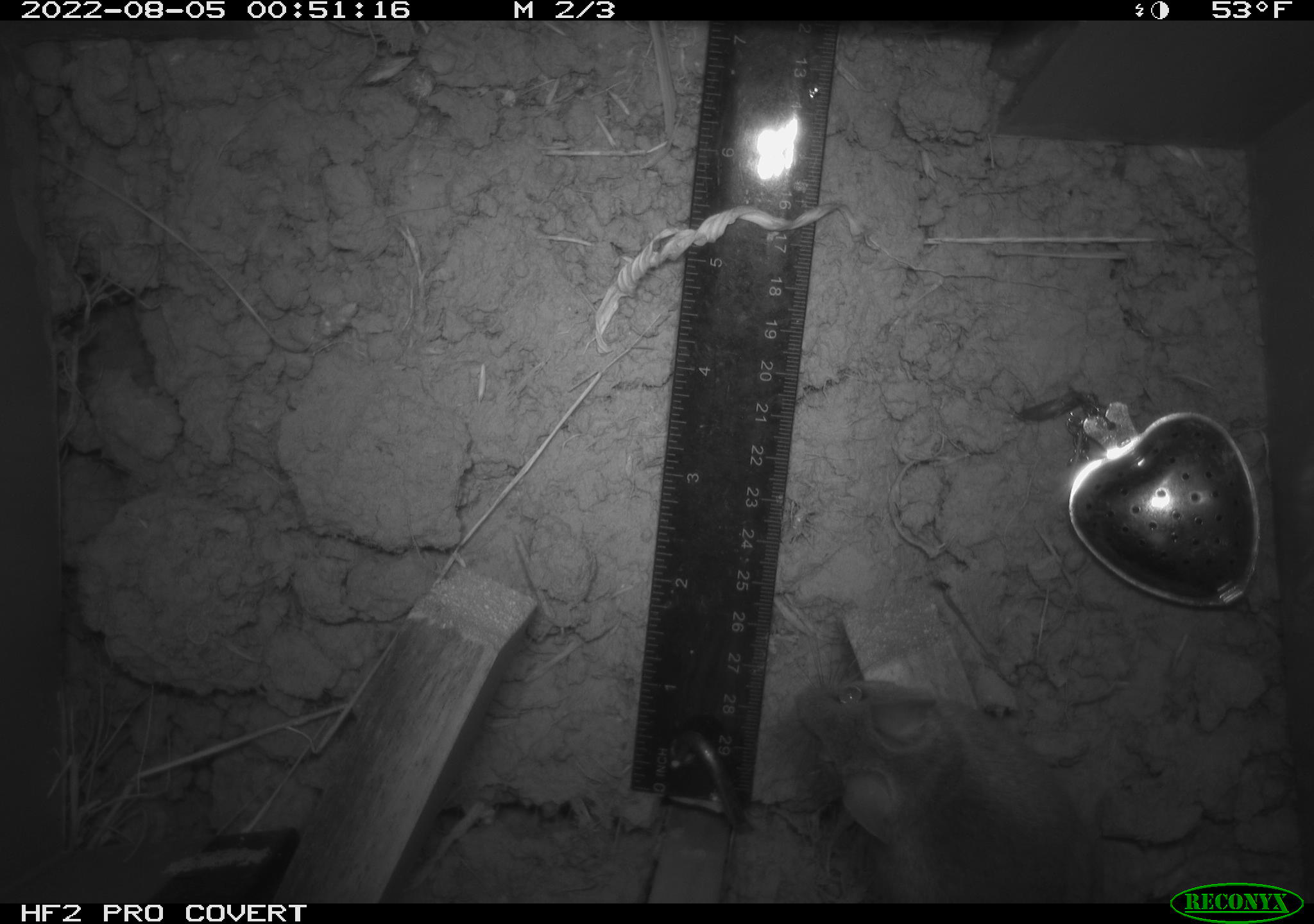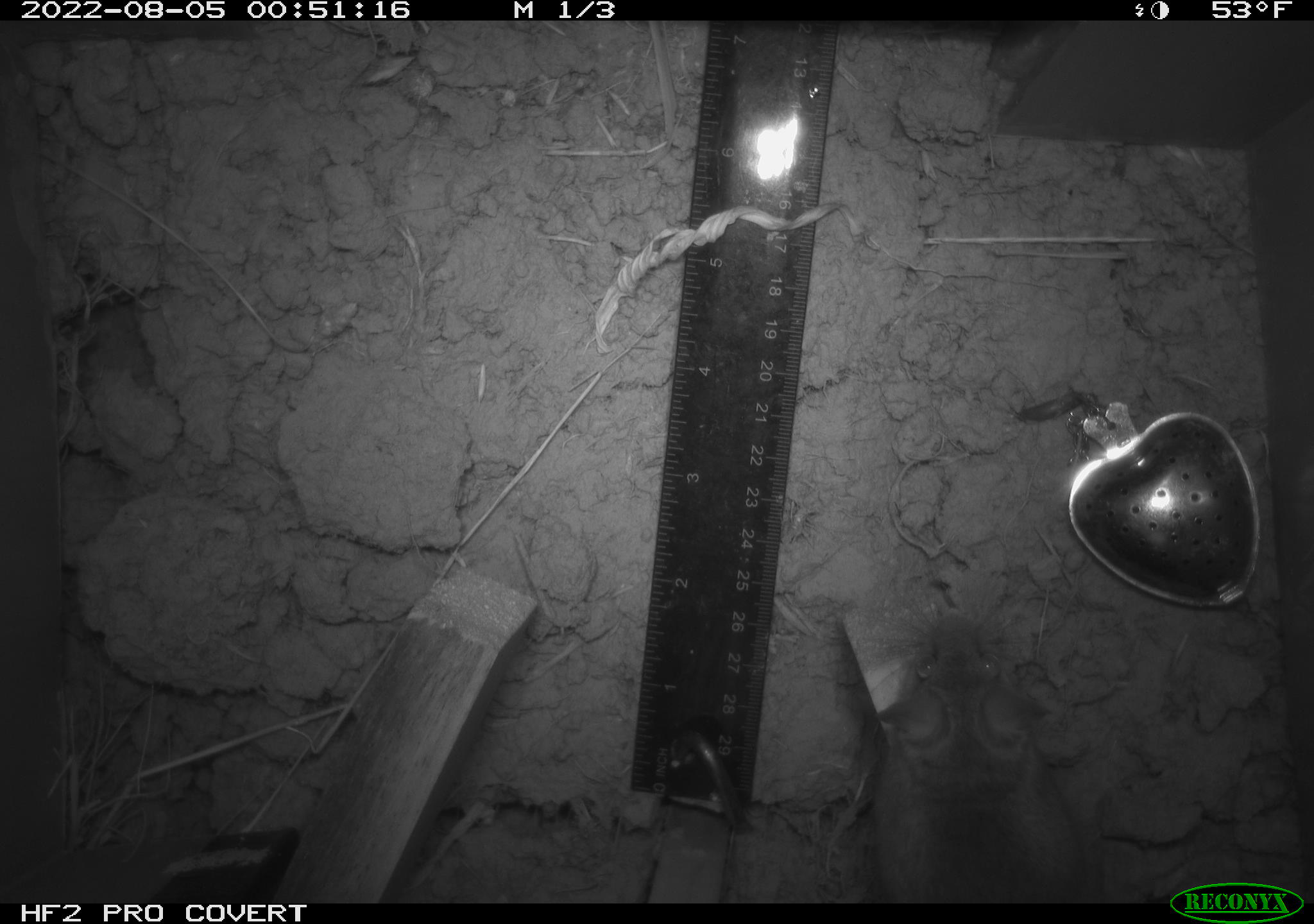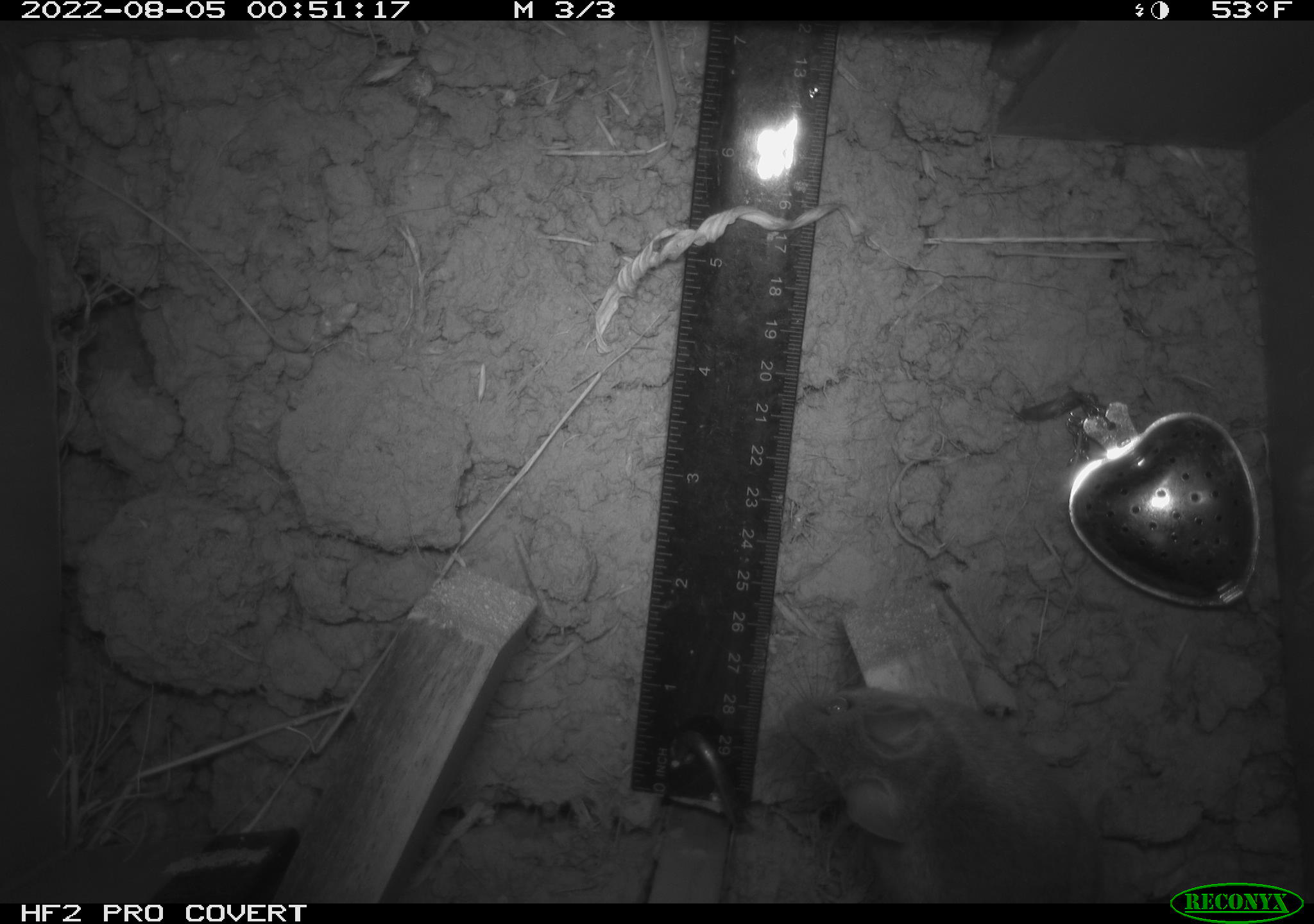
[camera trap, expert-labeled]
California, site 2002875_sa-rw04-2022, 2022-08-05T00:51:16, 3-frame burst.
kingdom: Animalia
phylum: Chordata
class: Mammalia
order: Rodentia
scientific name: Rodentia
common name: mouse species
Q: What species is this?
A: Mouse species (Rodentia).